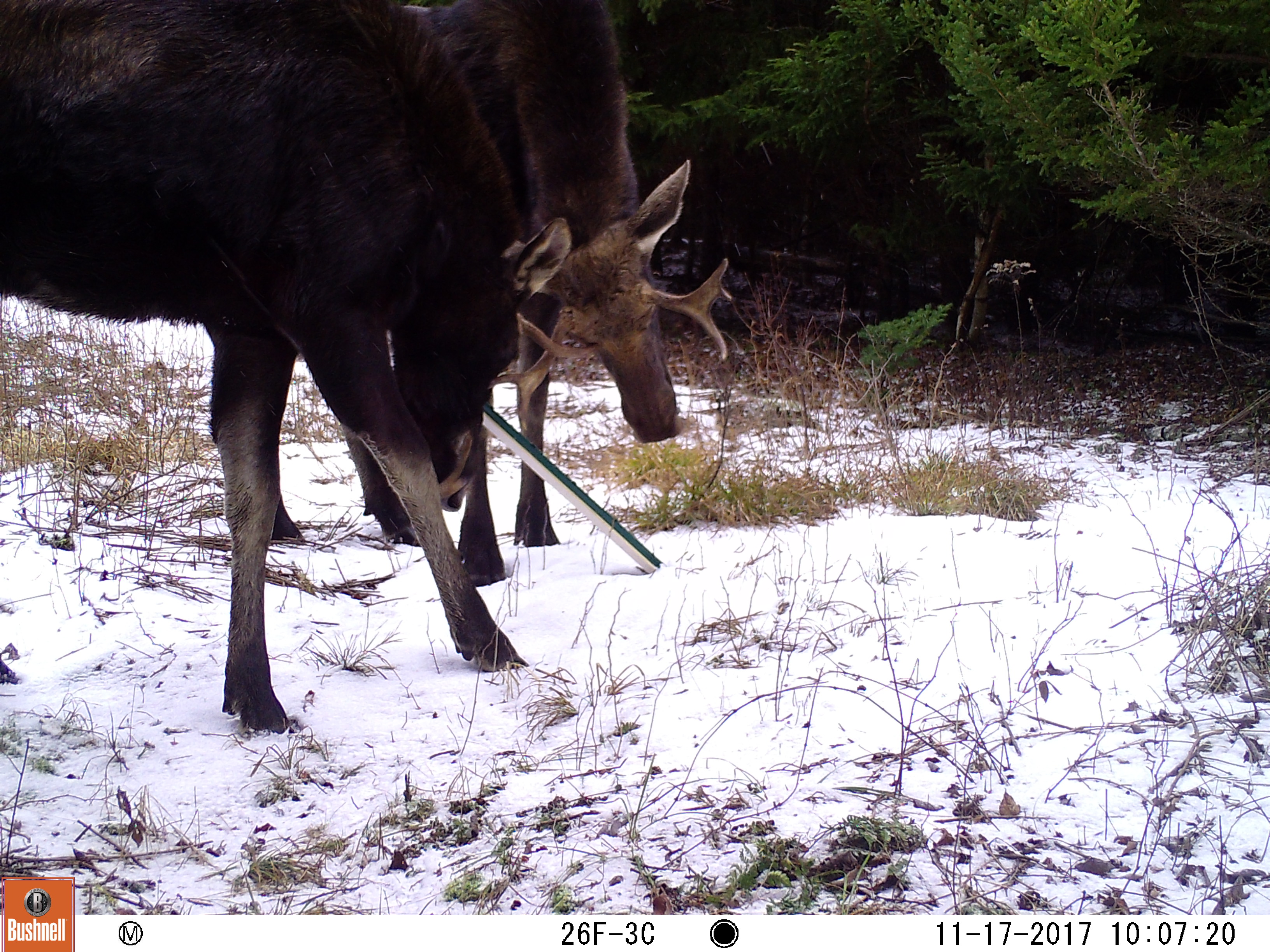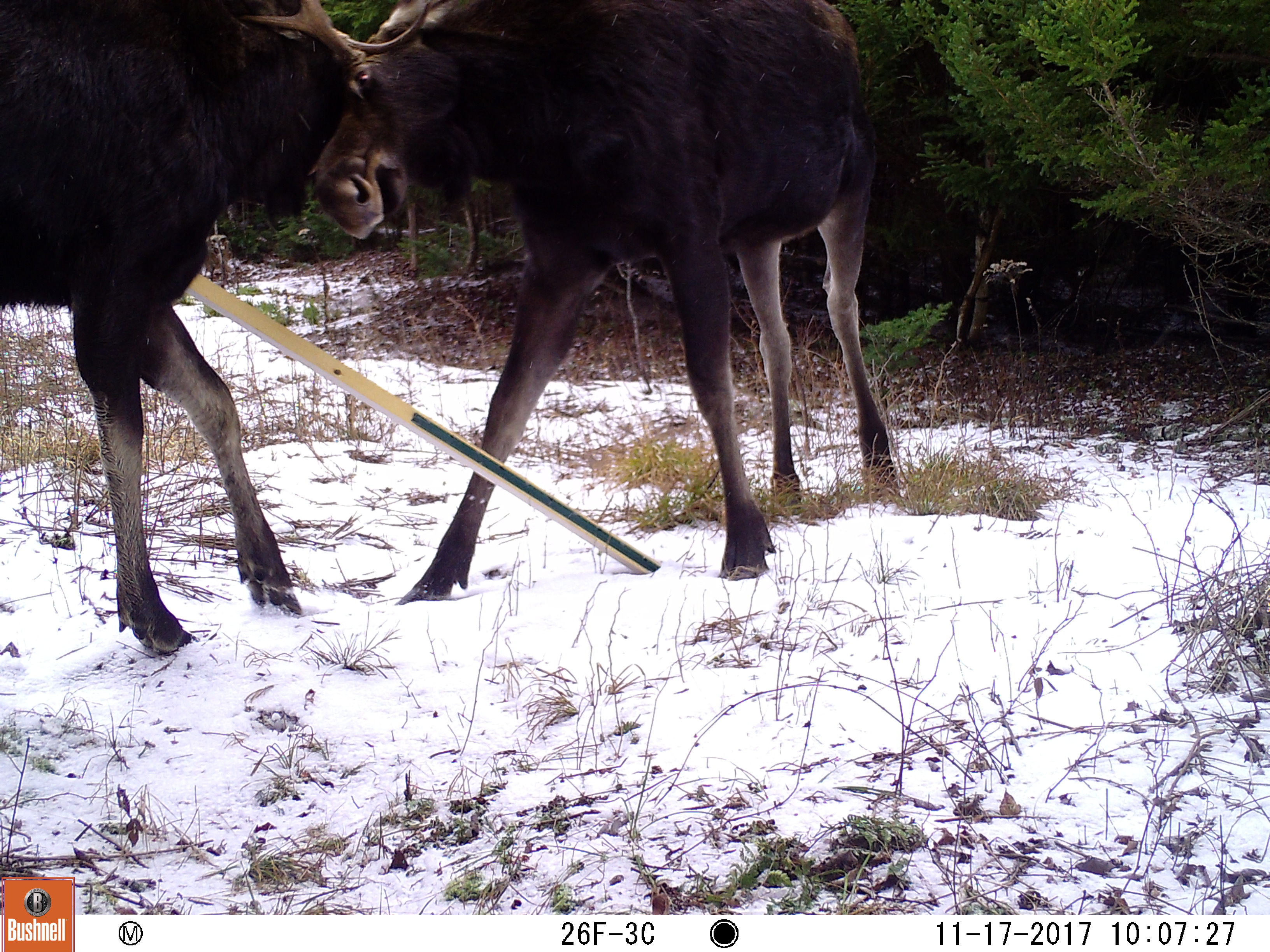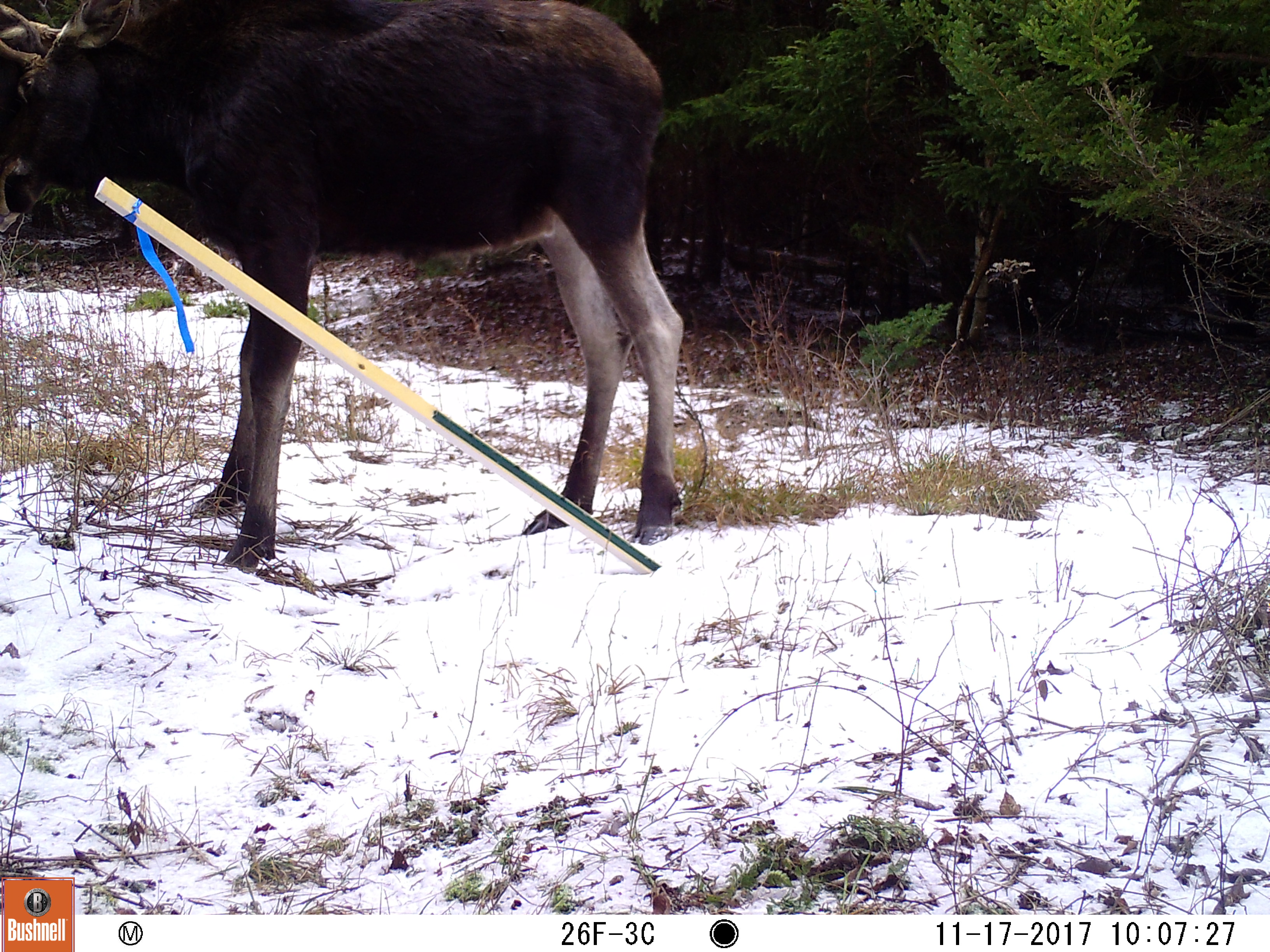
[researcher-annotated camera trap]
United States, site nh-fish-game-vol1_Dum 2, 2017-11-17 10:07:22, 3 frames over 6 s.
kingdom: Animalia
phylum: Chordata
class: Mammalia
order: Artiodactyla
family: Cervidae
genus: Alces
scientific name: Alces alces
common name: moose